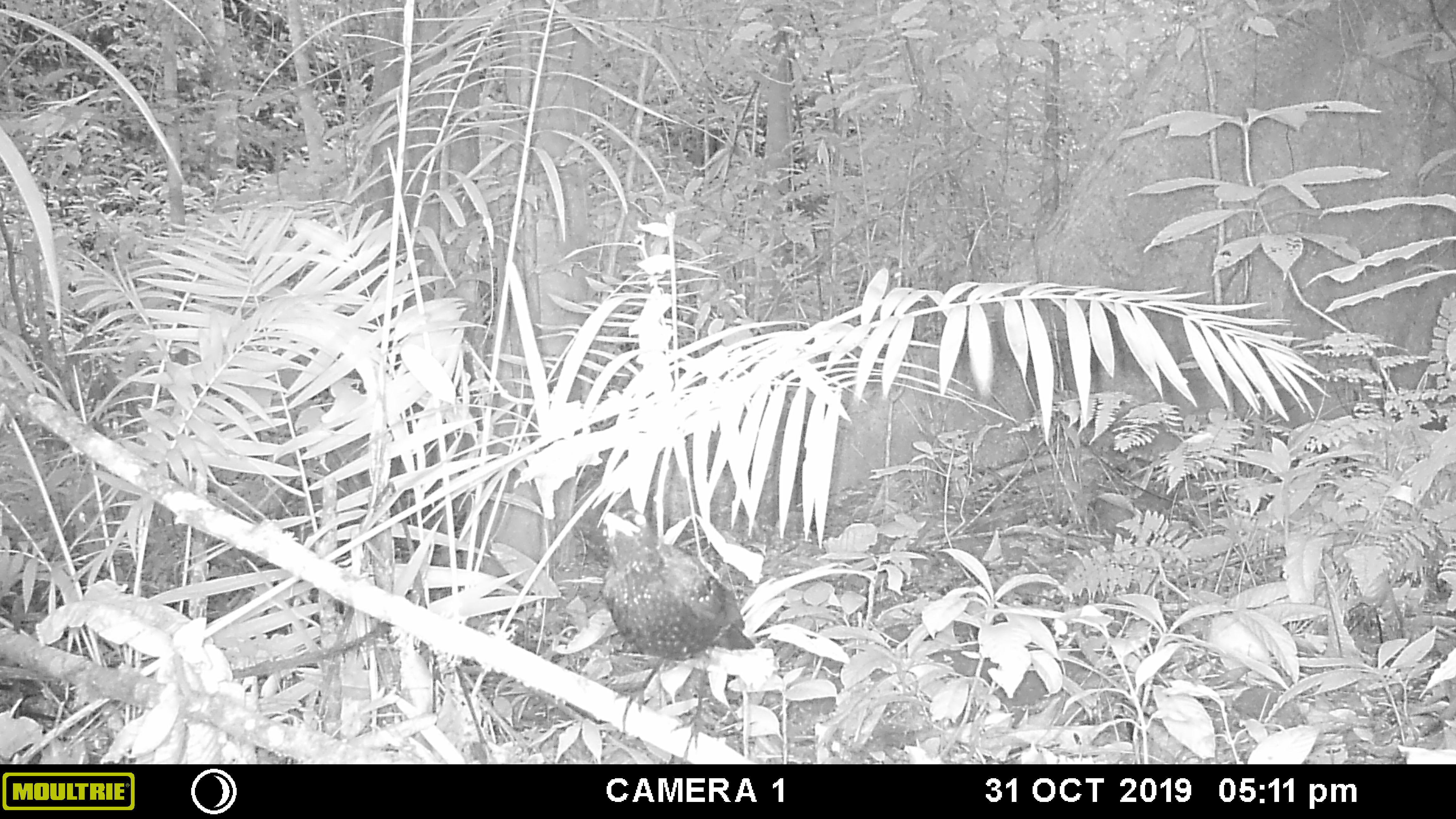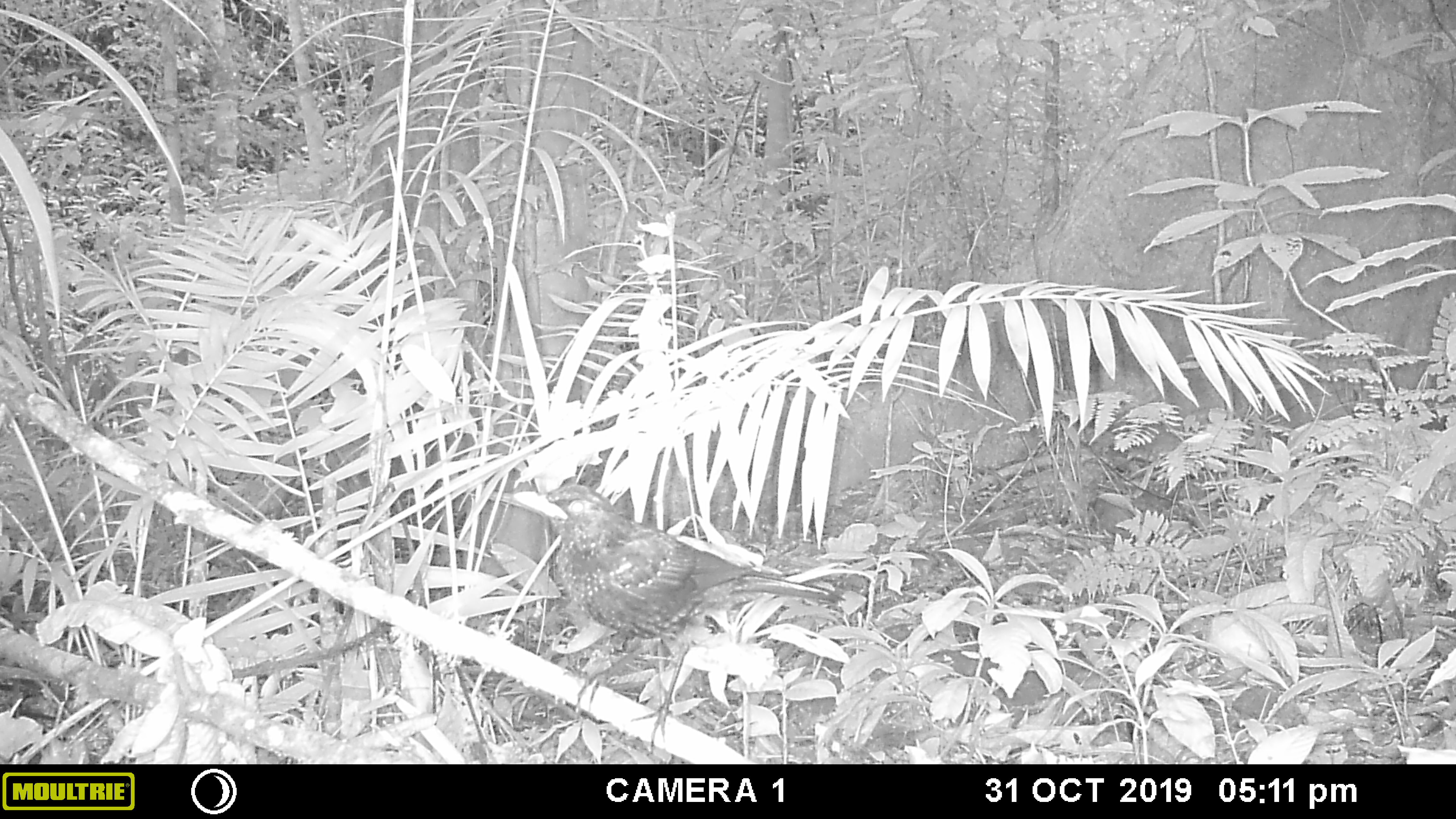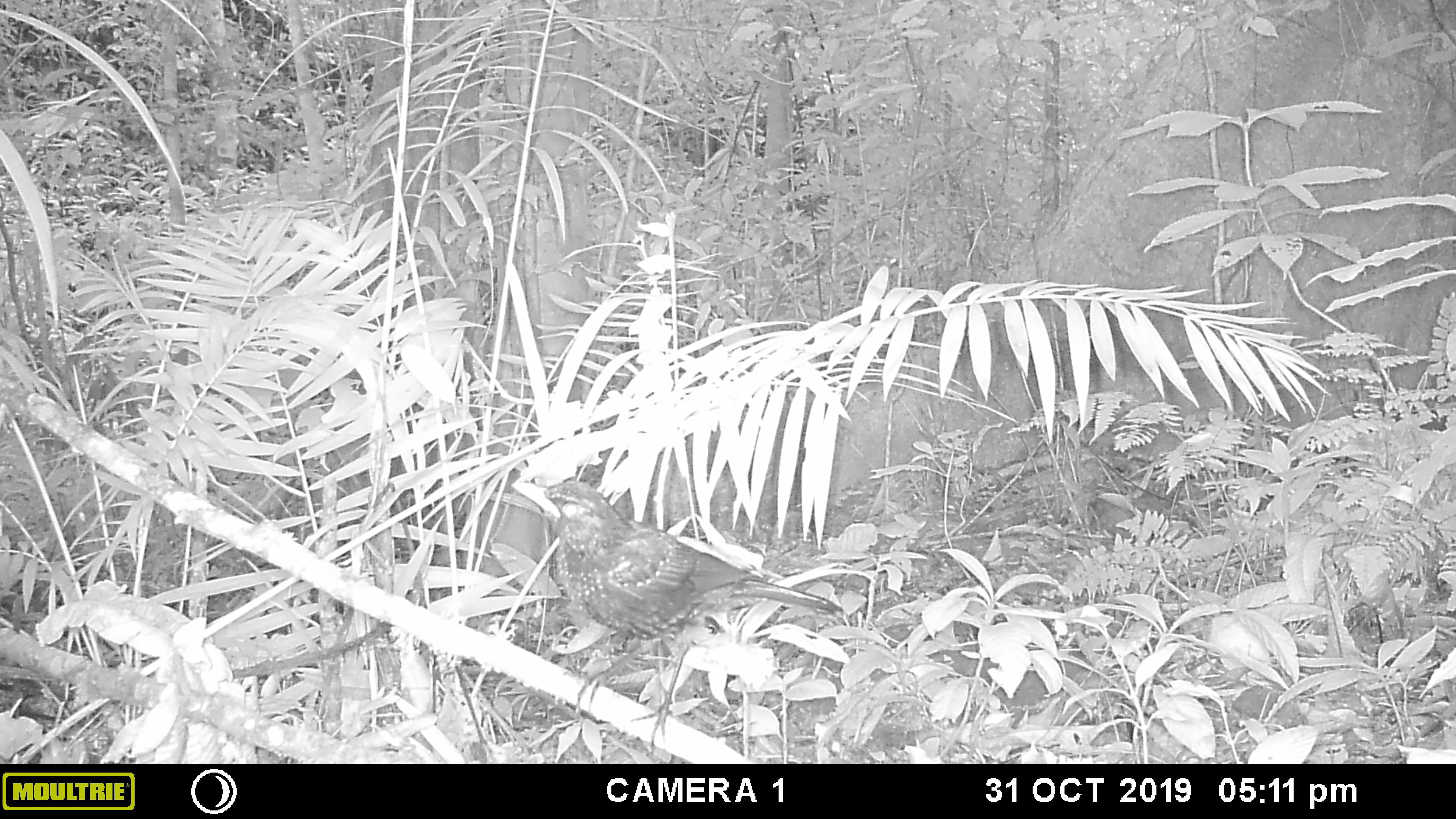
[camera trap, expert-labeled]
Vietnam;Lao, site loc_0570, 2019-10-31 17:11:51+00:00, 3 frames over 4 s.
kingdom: Animalia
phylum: Chordata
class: Aves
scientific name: Aves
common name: bird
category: unidentified bird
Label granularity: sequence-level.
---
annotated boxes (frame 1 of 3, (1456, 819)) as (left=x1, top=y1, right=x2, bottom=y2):
unidentified bird: (left=600, top=505, right=755, bottom=764)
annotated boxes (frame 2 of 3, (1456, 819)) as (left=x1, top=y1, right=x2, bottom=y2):
unidentified bird: (left=513, top=483, right=846, bottom=754)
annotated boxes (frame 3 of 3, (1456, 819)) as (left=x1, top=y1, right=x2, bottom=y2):
unidentified bird: (left=512, top=480, right=843, bottom=754)